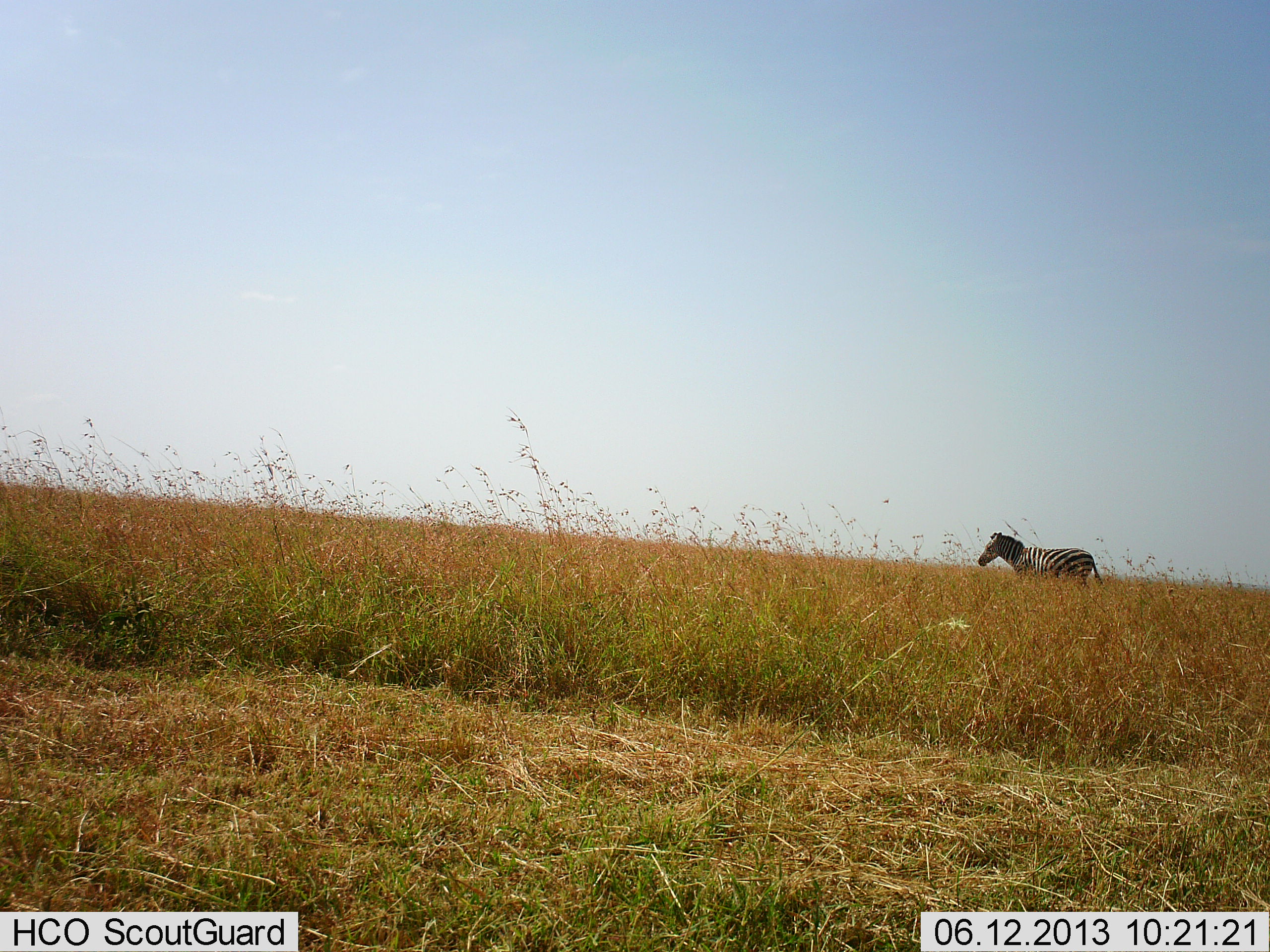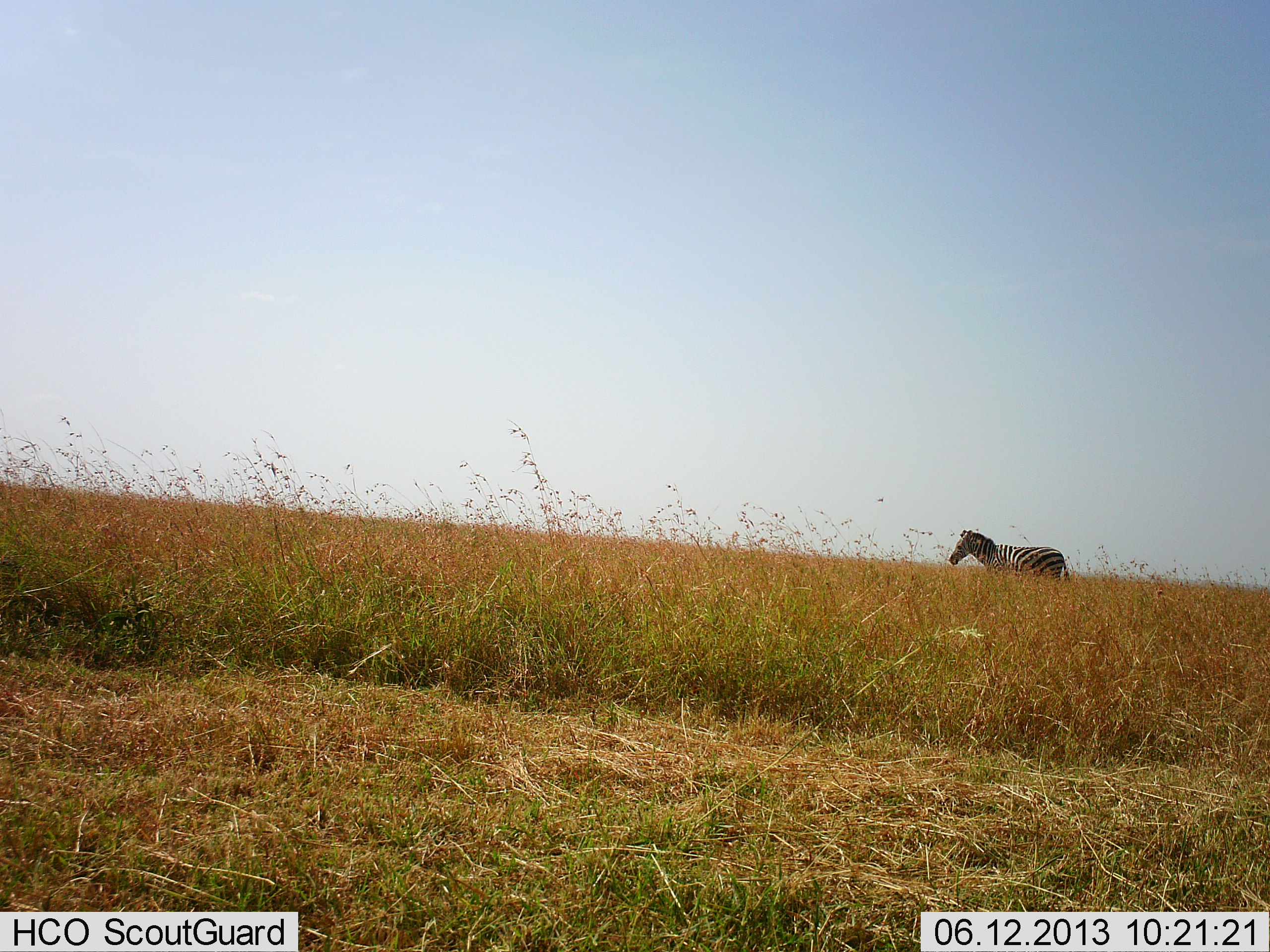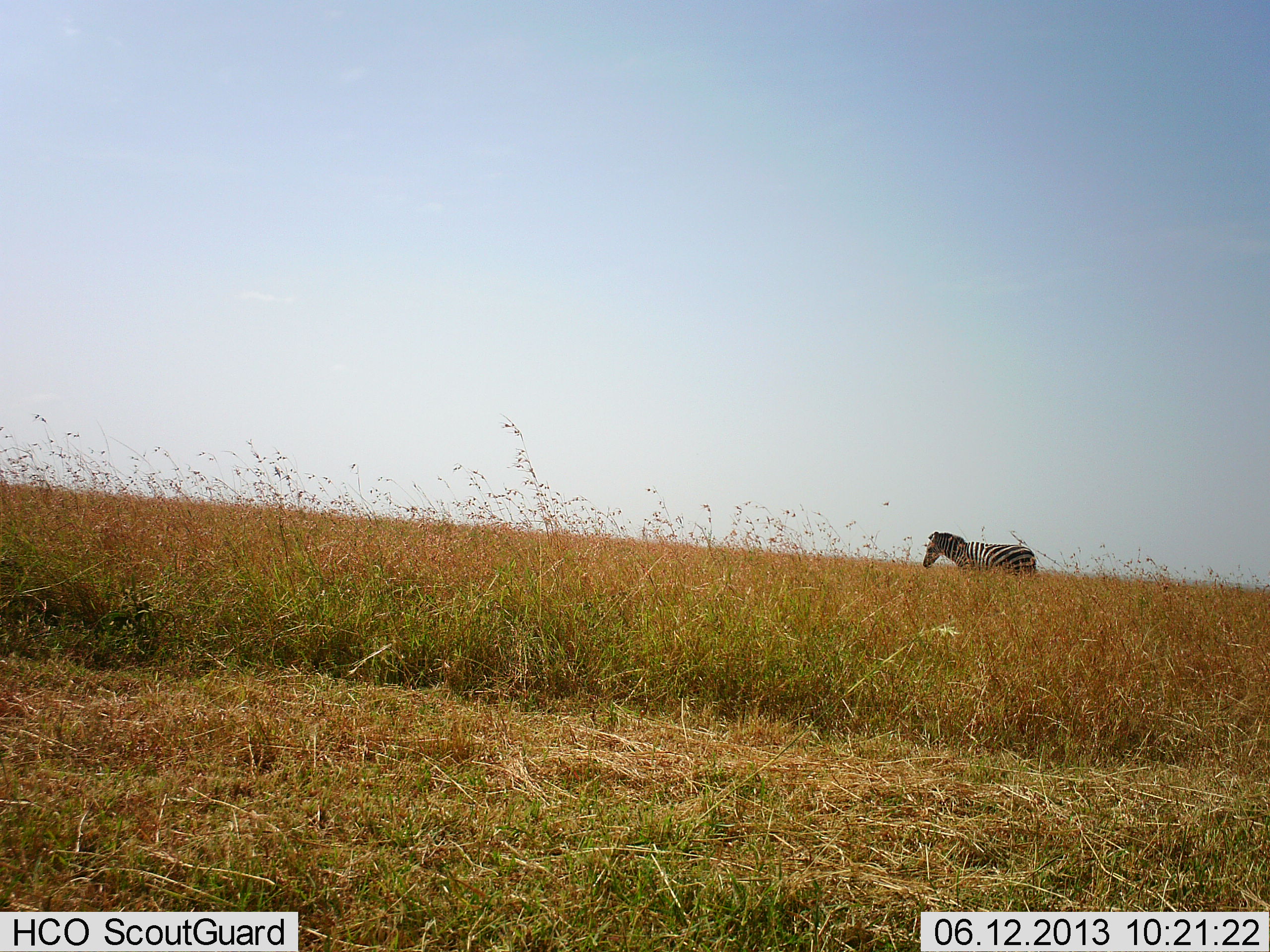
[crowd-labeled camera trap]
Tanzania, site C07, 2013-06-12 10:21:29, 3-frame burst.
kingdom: Animalia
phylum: Chordata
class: Mammalia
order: Perissodactyla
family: Equidae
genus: Equus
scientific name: Equus quagga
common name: plains zebra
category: zebra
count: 1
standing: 0%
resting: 0%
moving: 100%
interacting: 0%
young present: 0%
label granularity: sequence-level